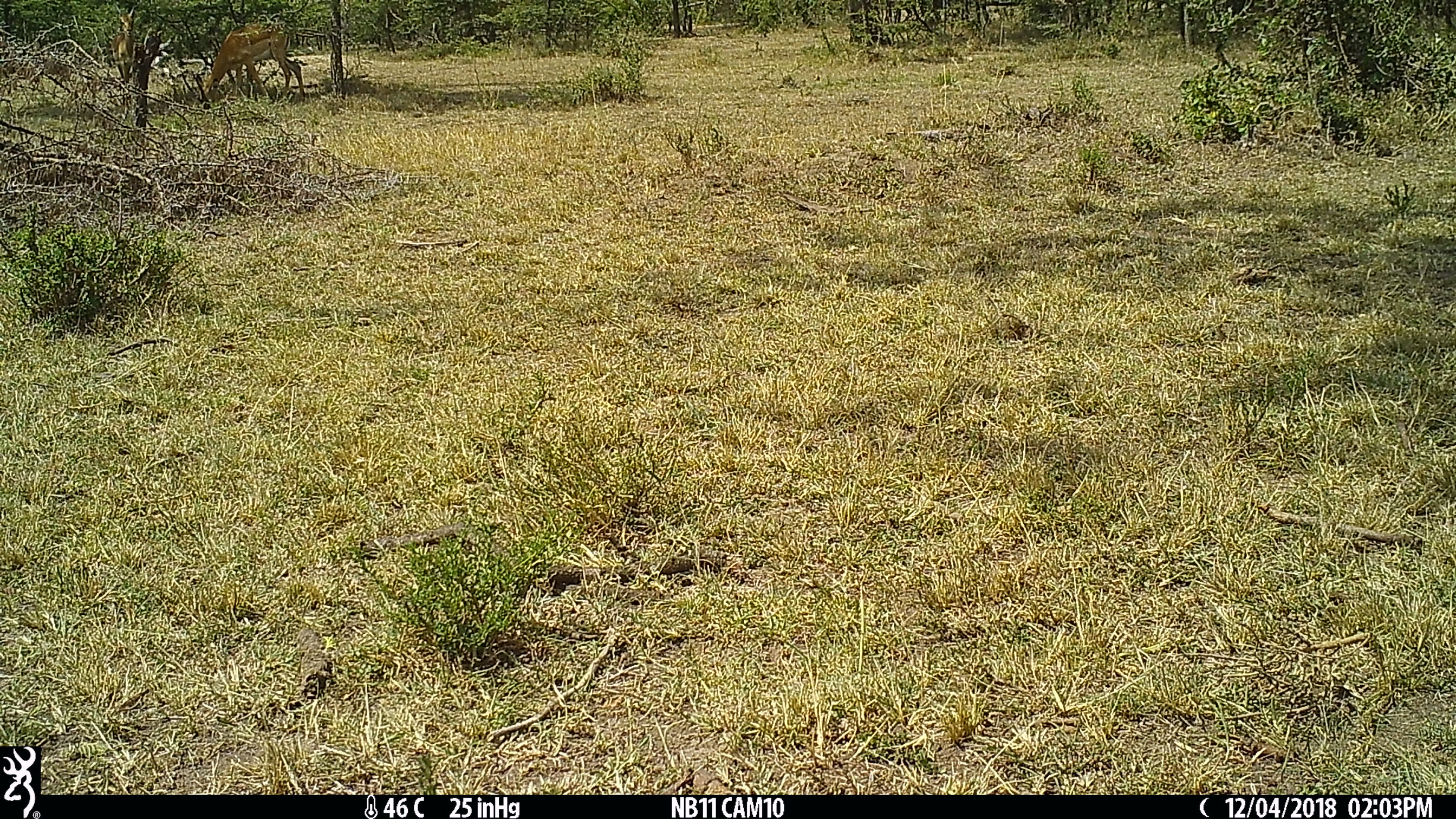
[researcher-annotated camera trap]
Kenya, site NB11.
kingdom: Animalia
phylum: Chordata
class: Mammalia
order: Artiodactyla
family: Bovidae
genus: Aepyceros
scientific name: Aepyceros melampus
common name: impala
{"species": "impala (Aepyceros melampus)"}